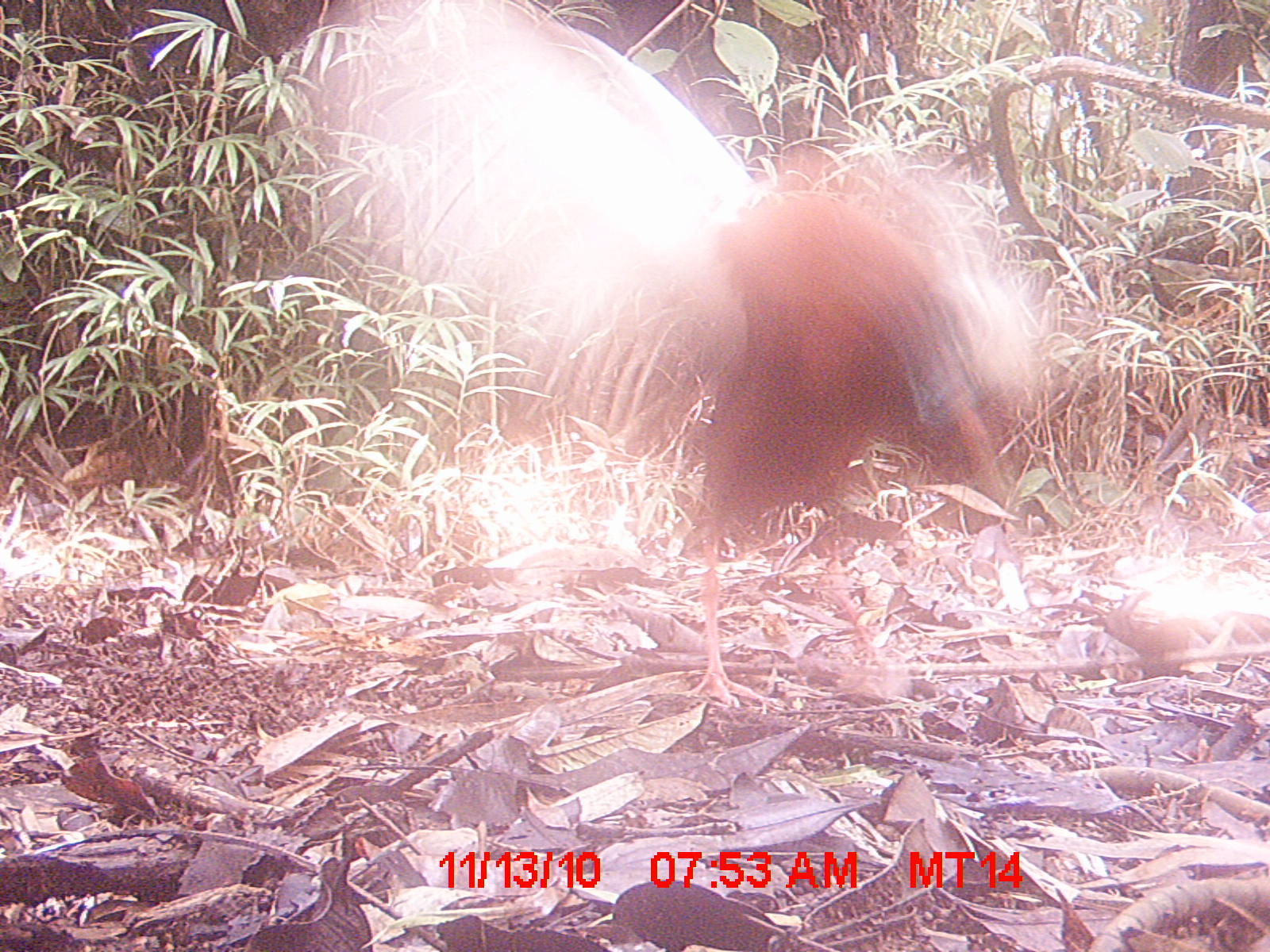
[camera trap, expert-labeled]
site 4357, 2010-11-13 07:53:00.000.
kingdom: Animalia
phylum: Chordata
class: Aves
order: Pelecaniformes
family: Threskiornithidae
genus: Lophotibis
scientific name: Lophotibis cristata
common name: madagascan ibis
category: lophotibis cristataa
Lophotibis cristataa (madagascan ibis) (Lophotibis cristata), count 1.